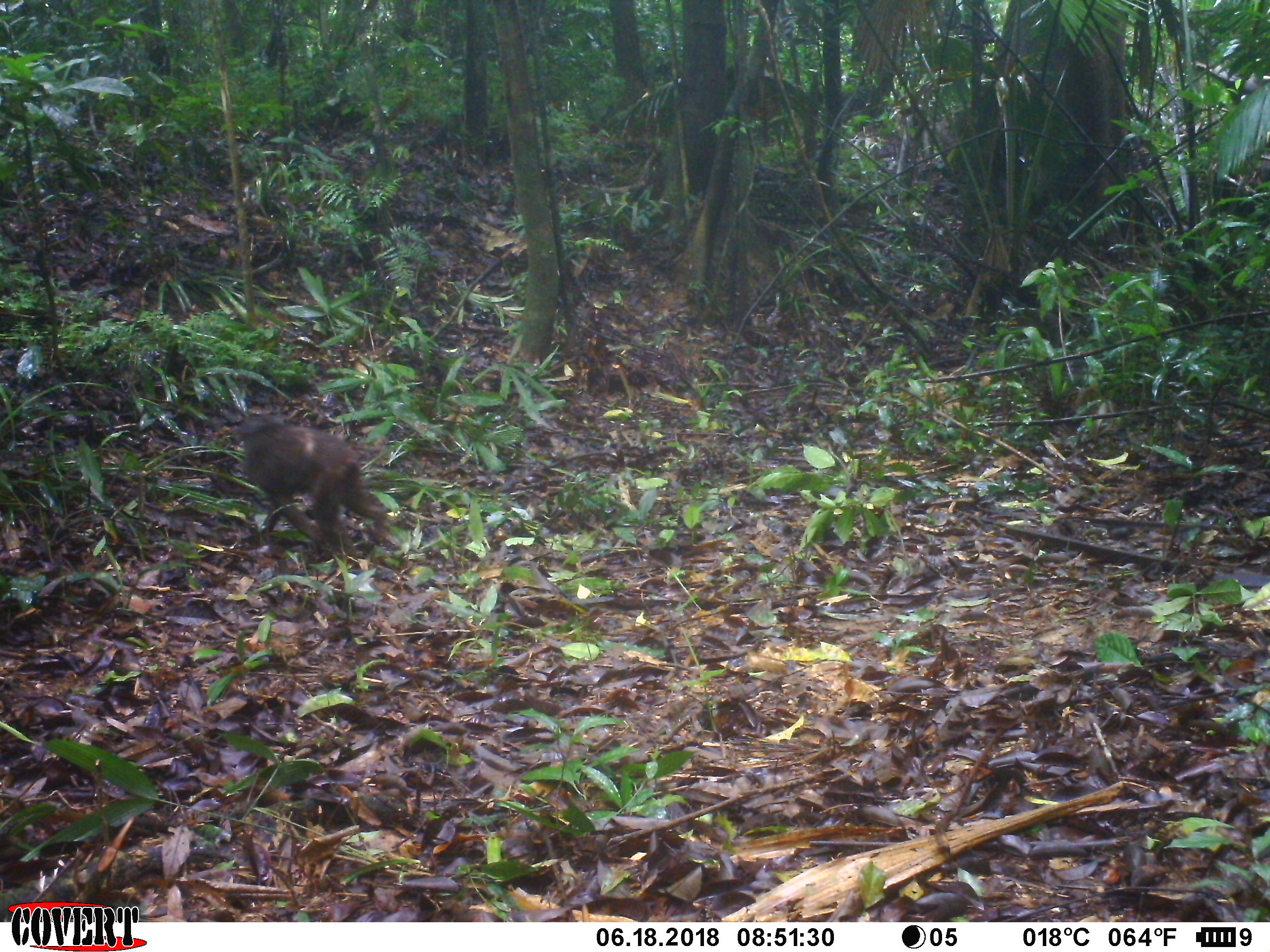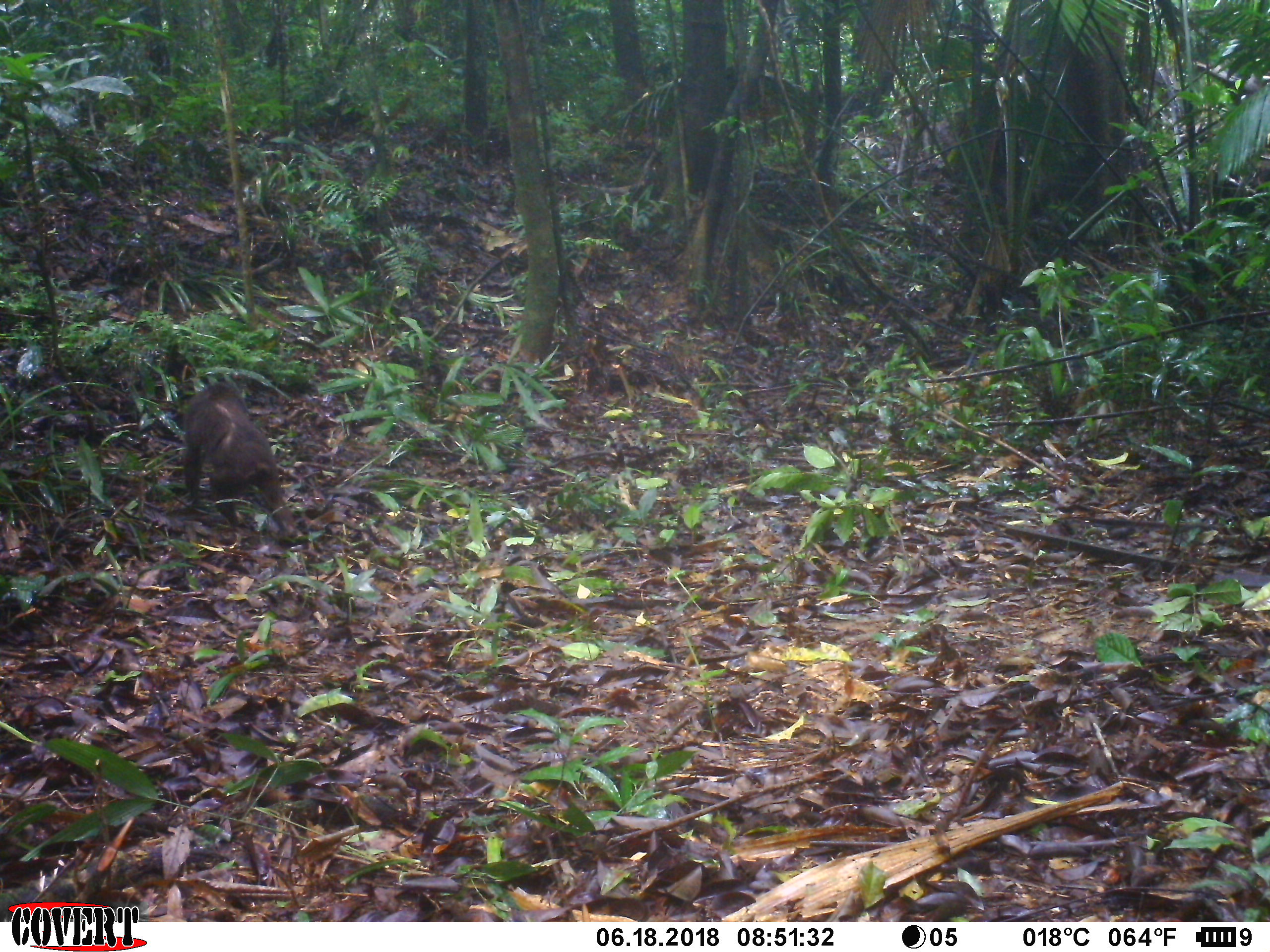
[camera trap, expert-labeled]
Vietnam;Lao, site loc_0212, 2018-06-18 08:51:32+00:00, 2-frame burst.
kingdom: Animalia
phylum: Chordata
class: Mammalia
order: Primates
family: Cercopithecidae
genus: Macaca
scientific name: Macaca arctoides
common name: stump-tailed macaque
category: stump tailed macaque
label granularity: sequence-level